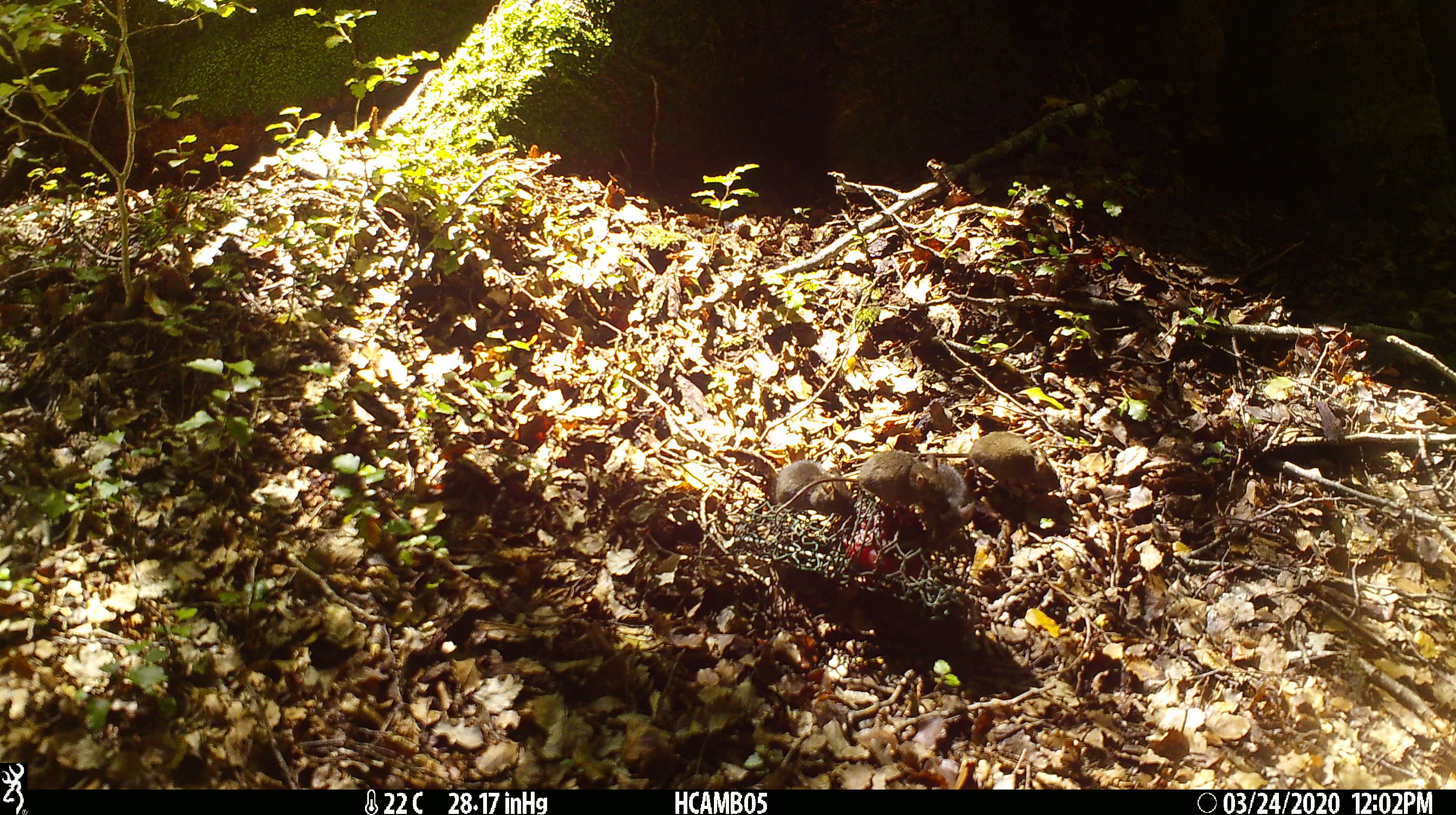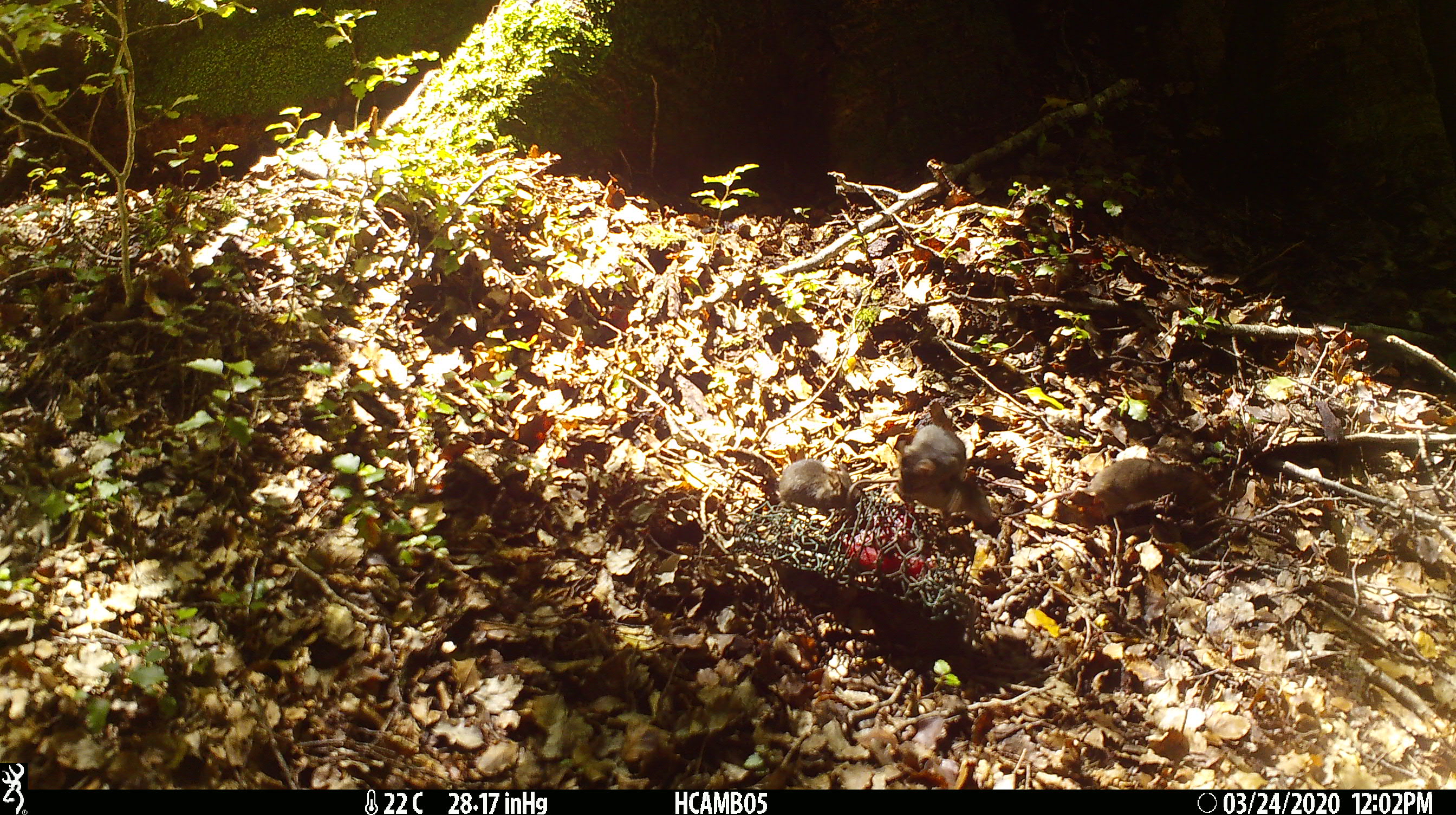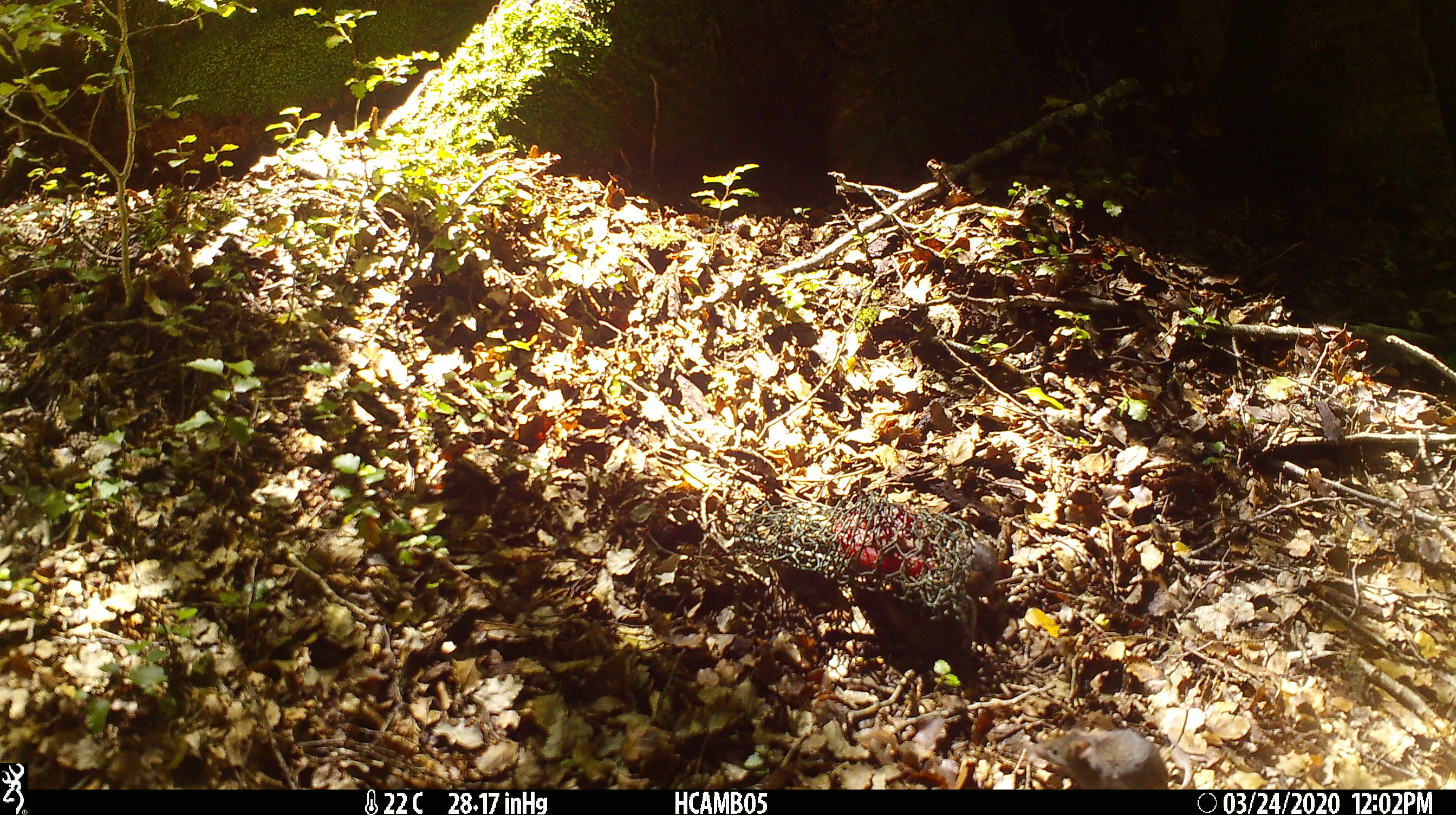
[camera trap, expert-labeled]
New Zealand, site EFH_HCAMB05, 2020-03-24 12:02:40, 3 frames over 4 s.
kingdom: Animalia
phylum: Chordata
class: Mammalia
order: Rodentia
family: Muridae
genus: Mus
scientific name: Mus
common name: mouse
Mouse (Mus).